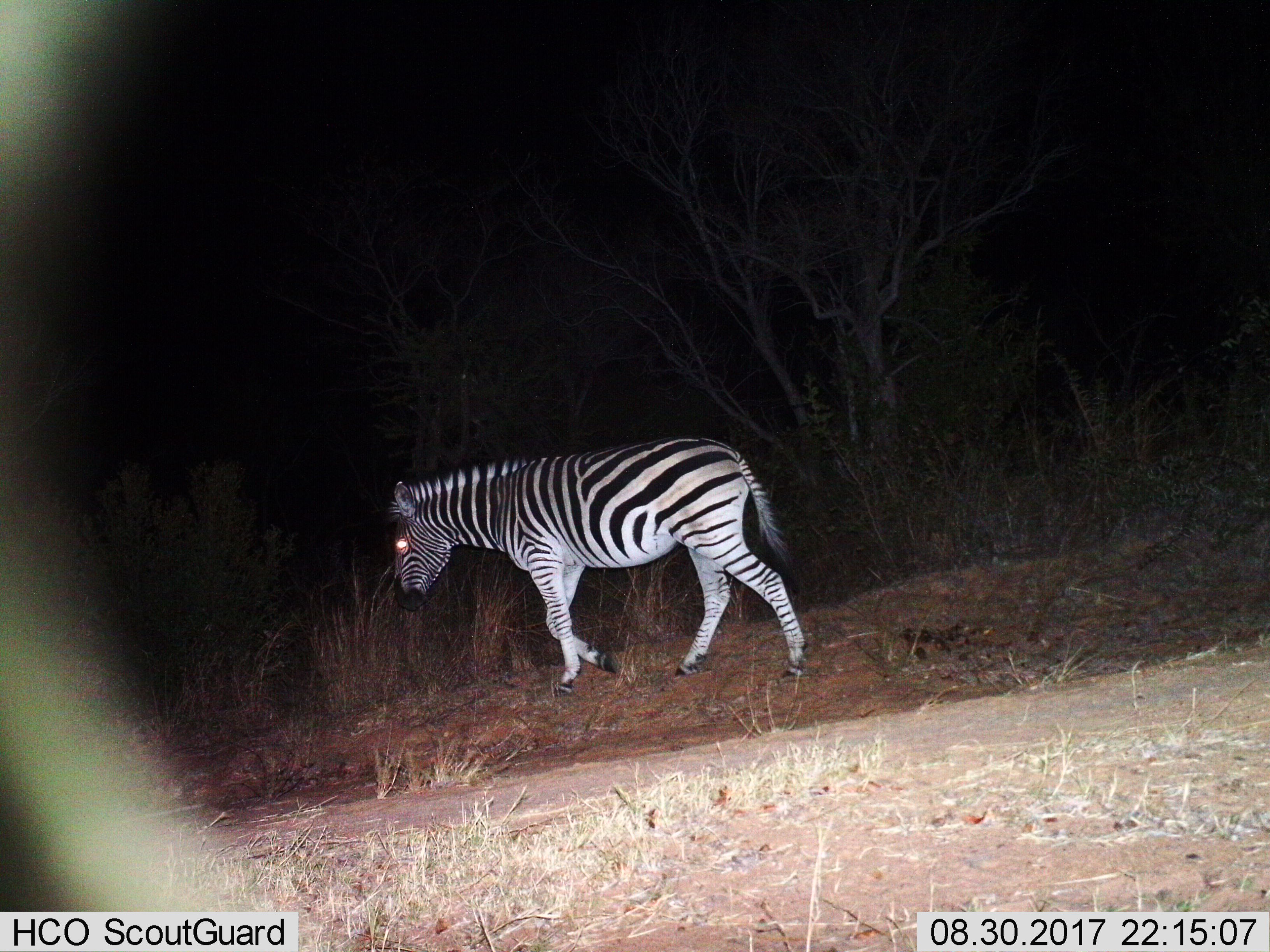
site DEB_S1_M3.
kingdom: Animalia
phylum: Chordata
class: Mammalia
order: Perissodactyla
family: Equidae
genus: Equus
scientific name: Equus quagga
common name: plains zebra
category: zebraplains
Zebraplains (plains zebra) (Equus quagga), count 1. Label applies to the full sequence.